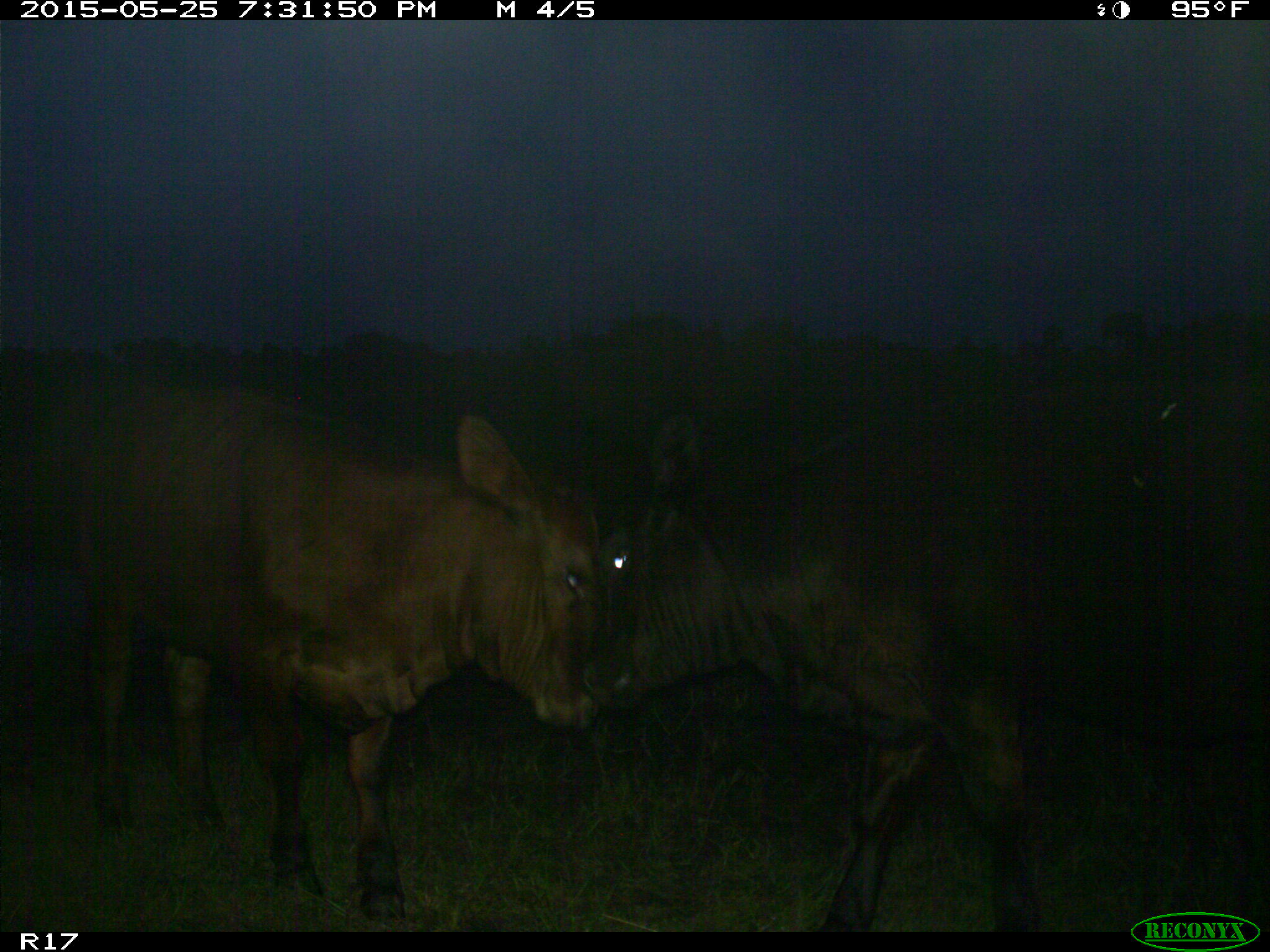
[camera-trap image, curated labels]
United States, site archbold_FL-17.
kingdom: Animalia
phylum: Chordata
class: Mammalia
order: Artiodactyla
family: Bovidae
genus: Bos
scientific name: Bos taurus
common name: domestic cow